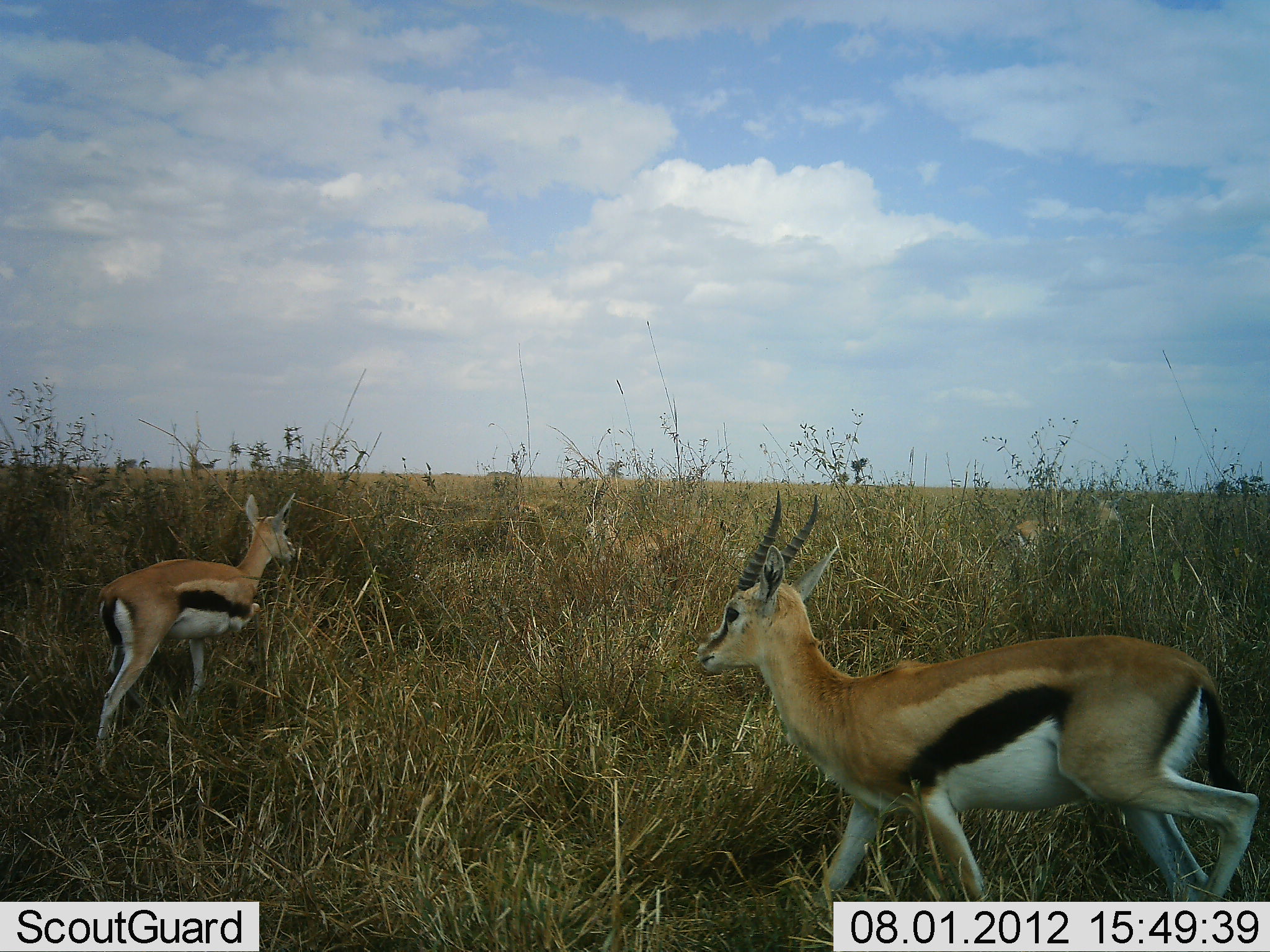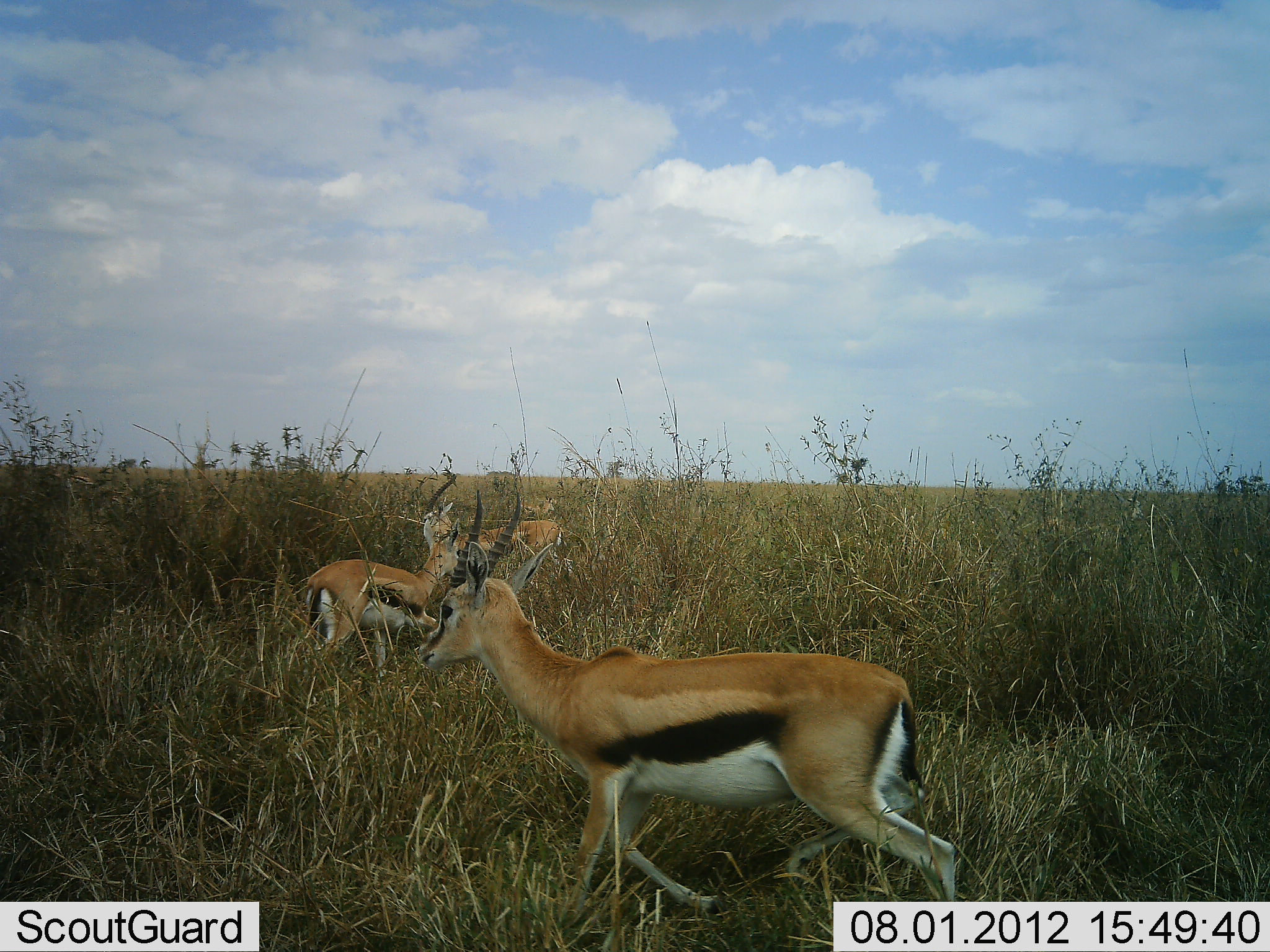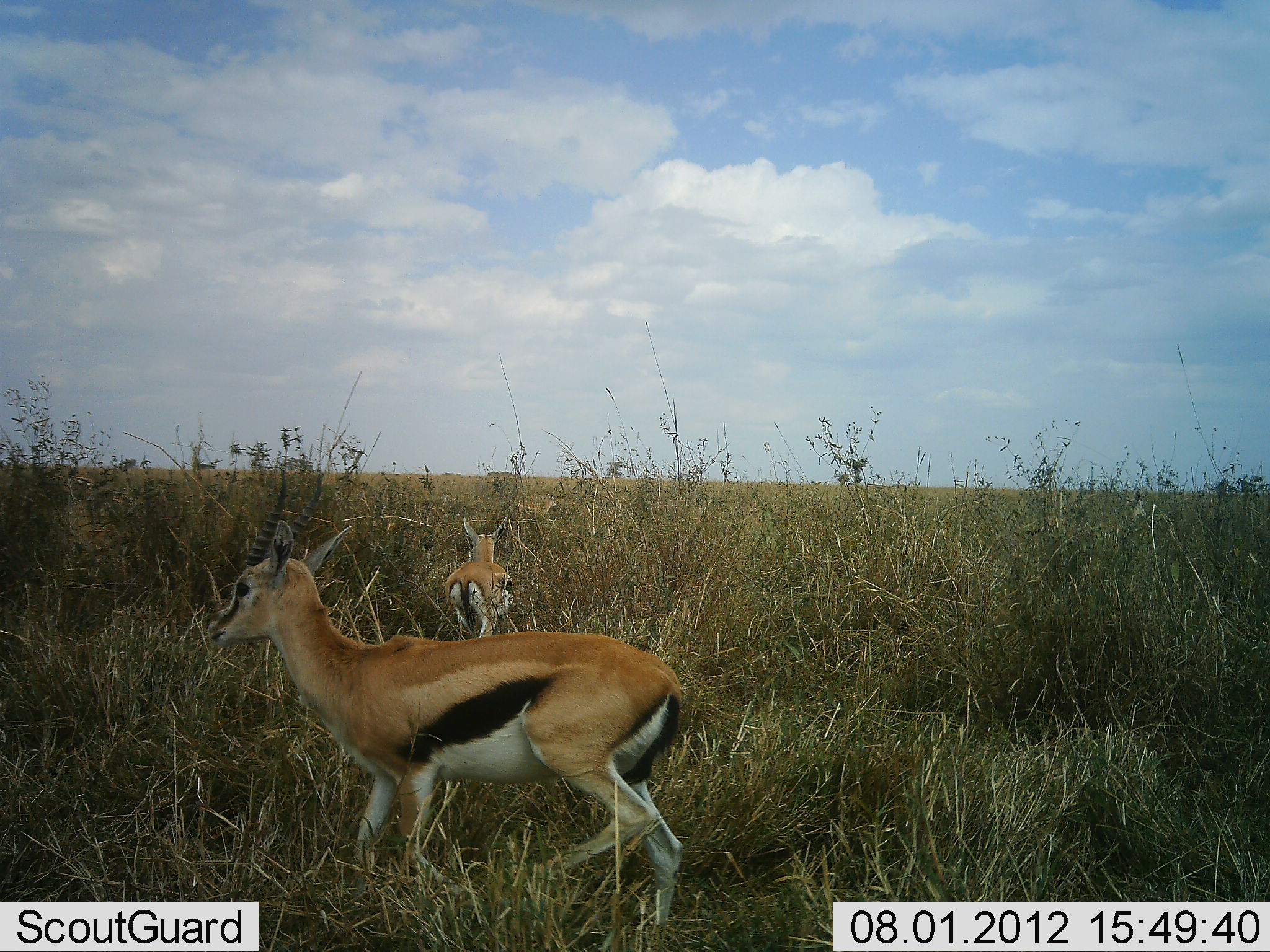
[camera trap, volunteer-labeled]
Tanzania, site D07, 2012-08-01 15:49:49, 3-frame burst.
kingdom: Animalia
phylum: Chordata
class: Mammalia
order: Artiodactyla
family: Bovidae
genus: Eudorcas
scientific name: Eudorcas thomsonii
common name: thomson's gazelle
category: gazellethomsons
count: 3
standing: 30%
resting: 0%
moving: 70%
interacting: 0%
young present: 0%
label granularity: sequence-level